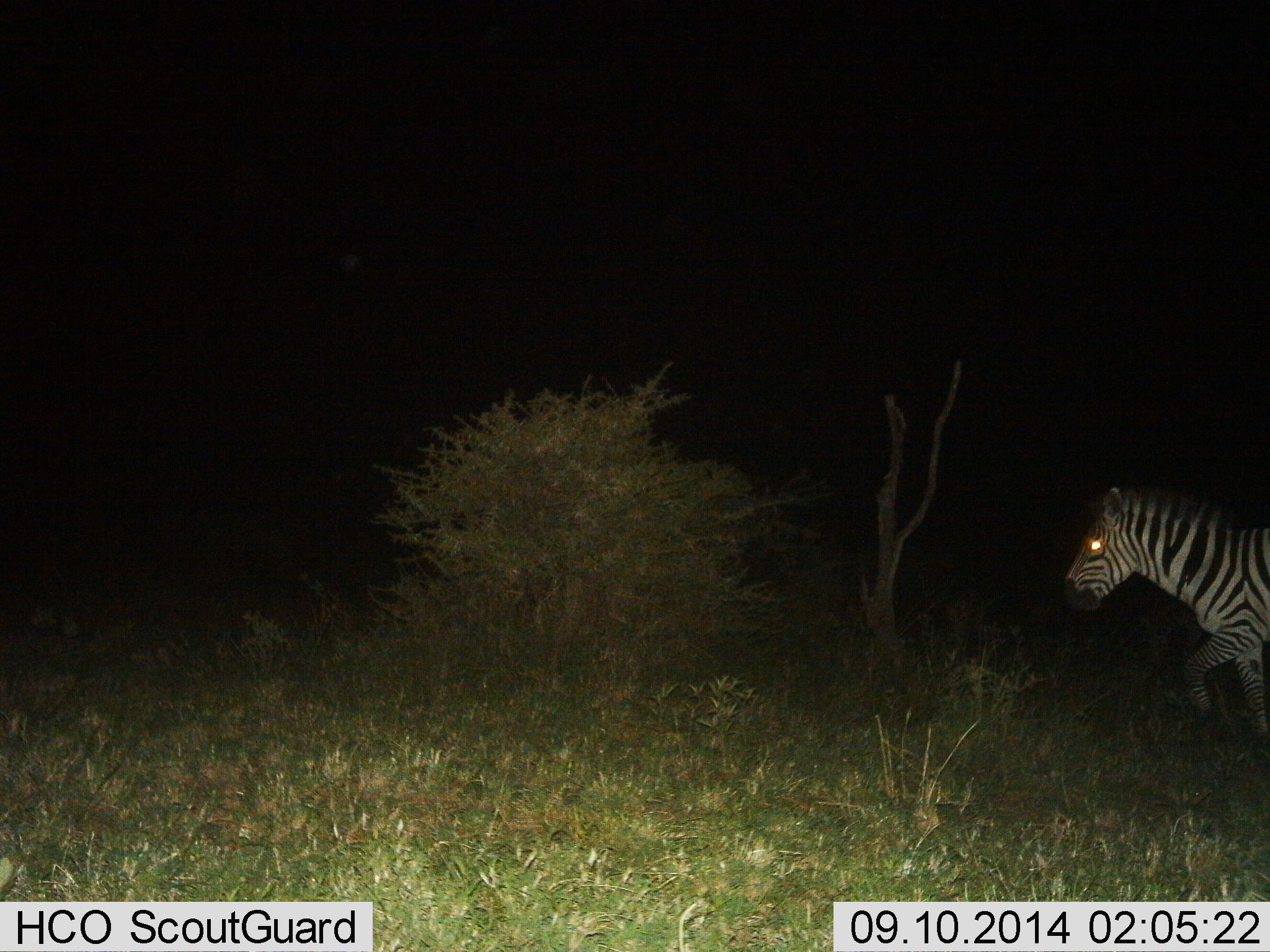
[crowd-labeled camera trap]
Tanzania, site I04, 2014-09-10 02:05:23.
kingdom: Animalia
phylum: Chordata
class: Mammalia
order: Perissodactyla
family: Equidae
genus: Equus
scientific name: Equus quagga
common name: plains zebra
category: zebra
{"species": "zebra (plains zebra) (Equus quagga)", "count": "1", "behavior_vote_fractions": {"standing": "10%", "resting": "0%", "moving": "90%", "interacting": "0%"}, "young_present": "0%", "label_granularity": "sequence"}